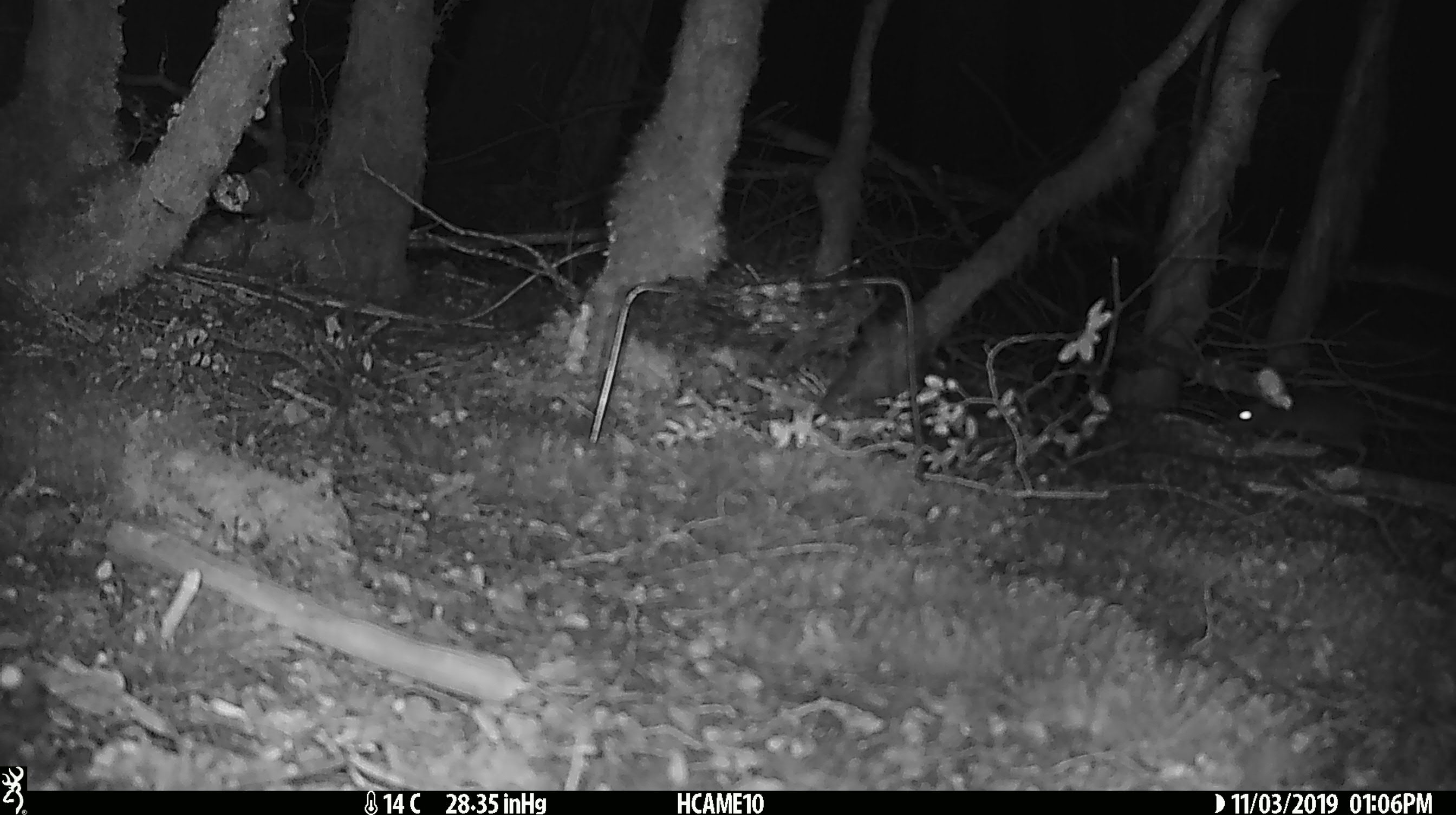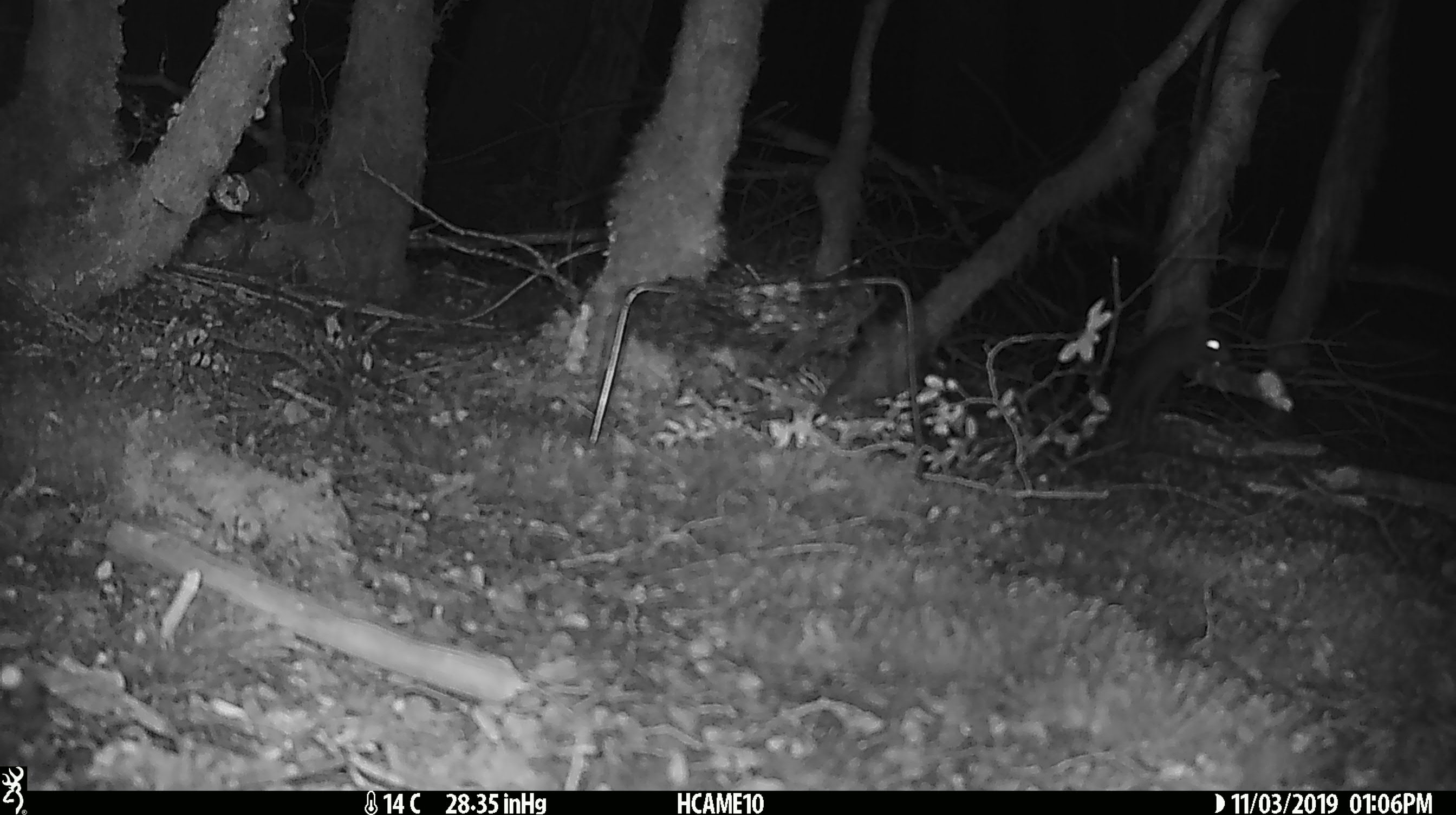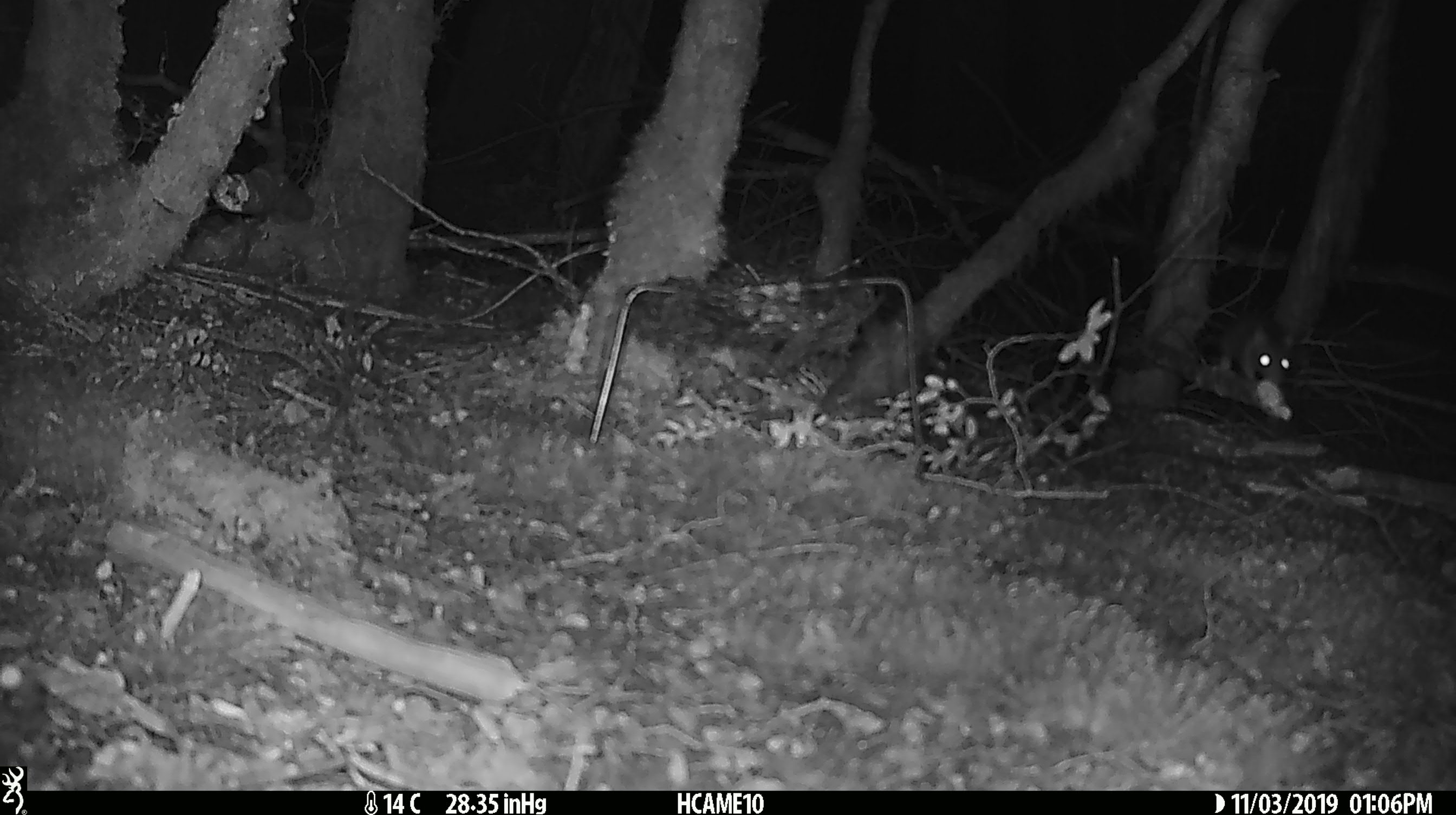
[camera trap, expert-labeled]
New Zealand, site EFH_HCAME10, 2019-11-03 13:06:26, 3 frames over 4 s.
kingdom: Animalia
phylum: Chordata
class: Mammalia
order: Rodentia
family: Muridae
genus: Mus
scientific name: Mus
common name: mouse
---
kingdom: Animalia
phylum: Chordata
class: Mammalia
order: Rodentia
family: Muridae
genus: Rattus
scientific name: Rattus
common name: rat